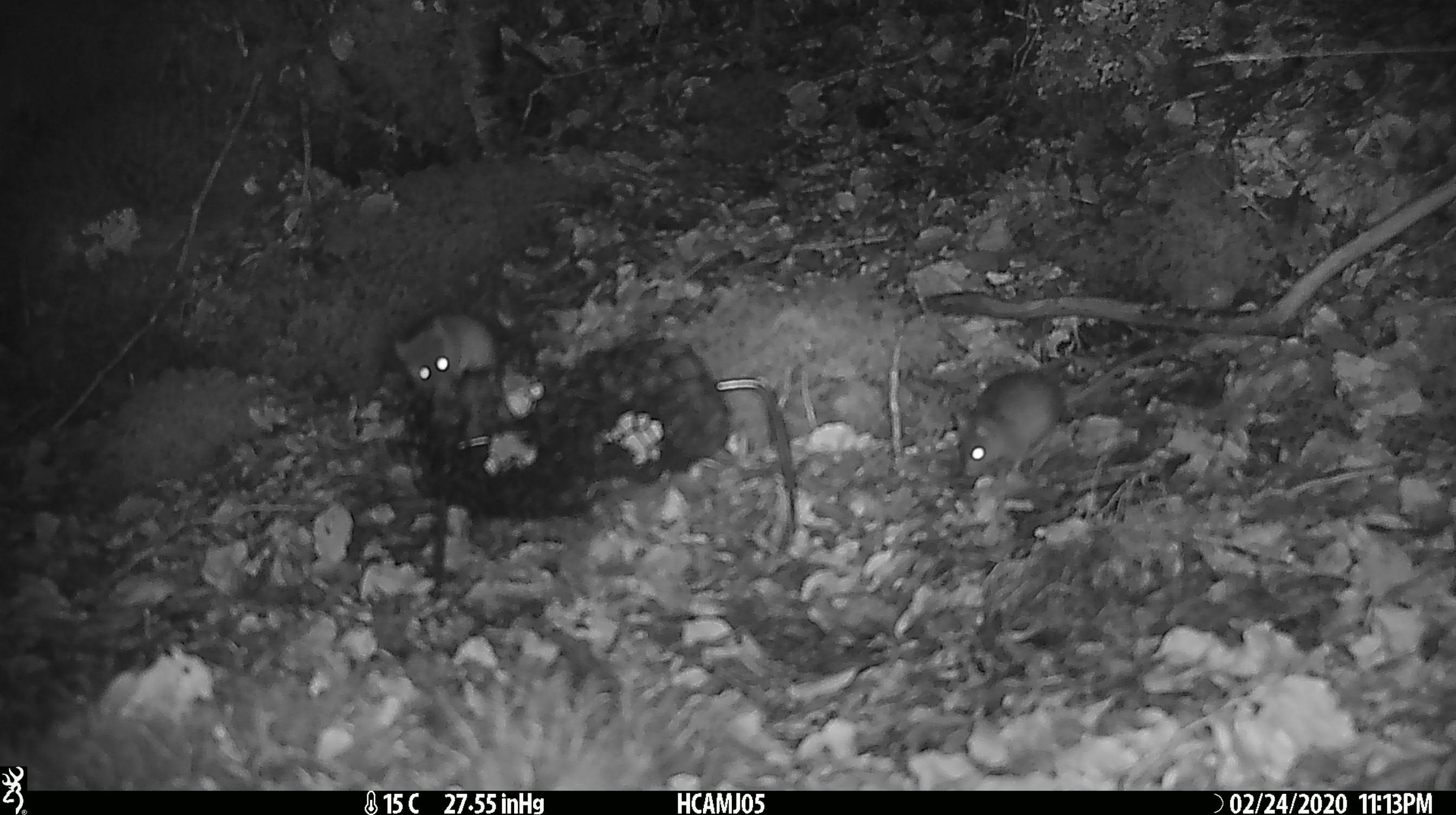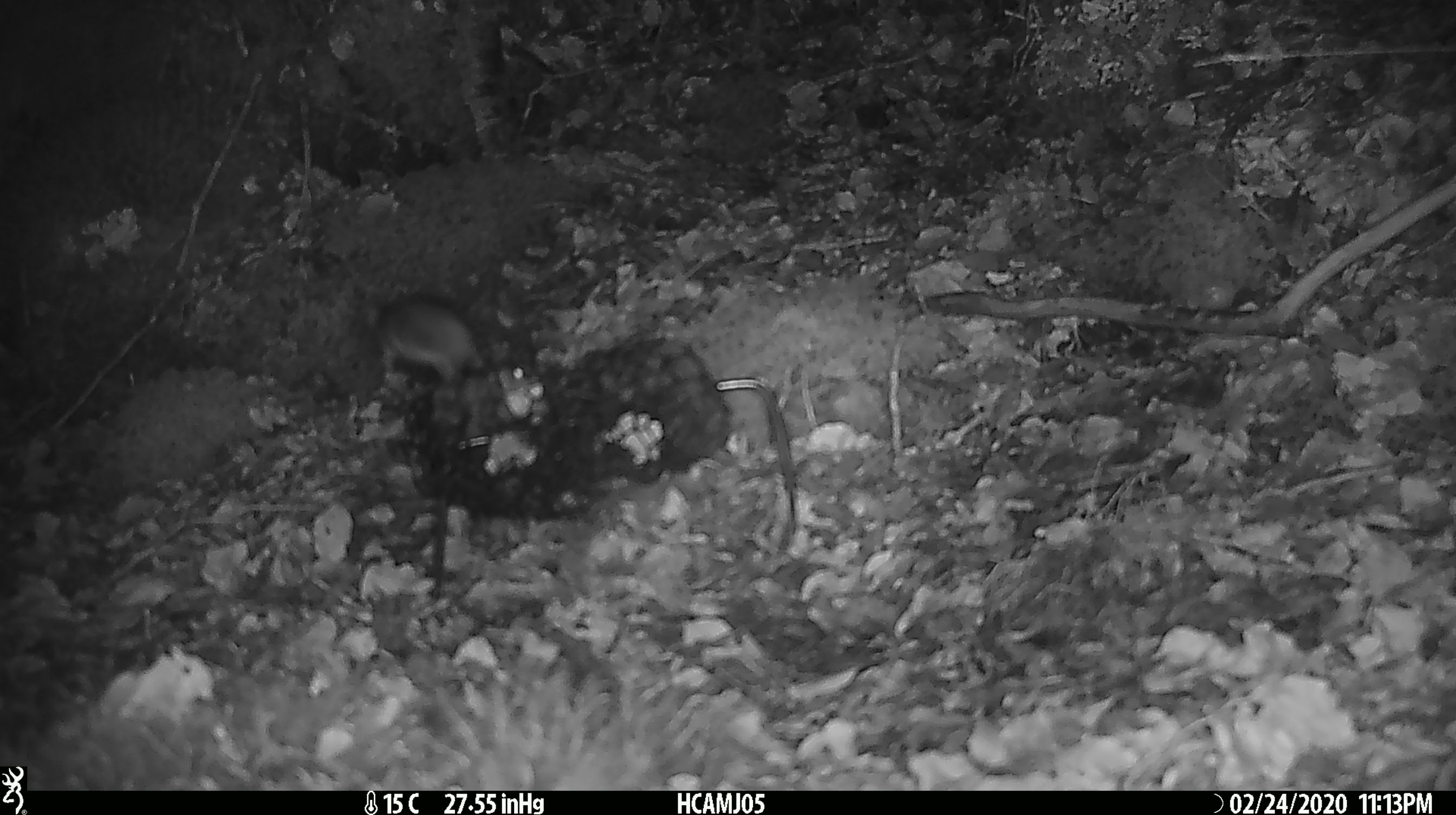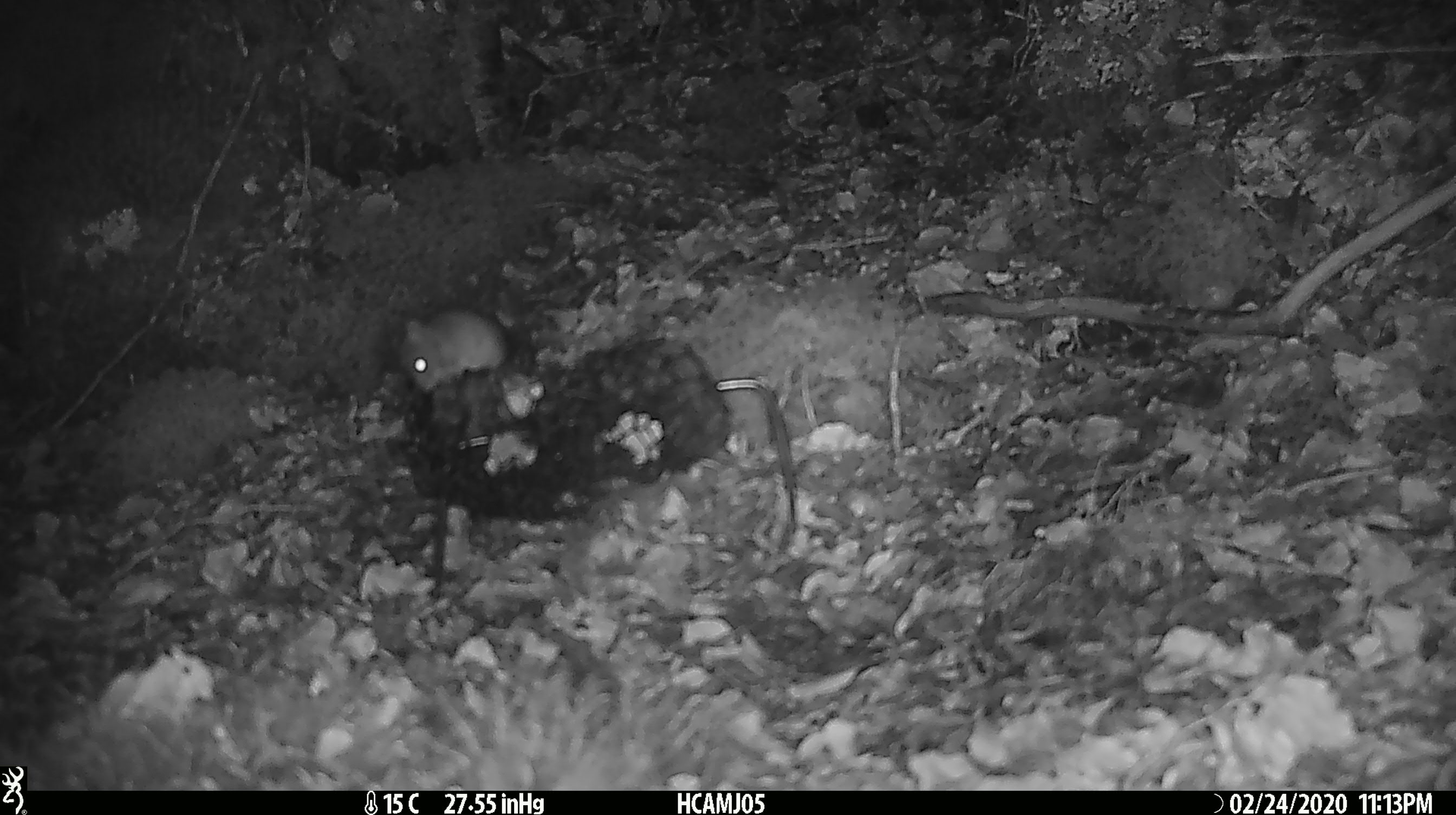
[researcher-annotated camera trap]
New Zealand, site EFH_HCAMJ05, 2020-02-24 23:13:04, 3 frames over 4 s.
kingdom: Animalia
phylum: Chordata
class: Mammalia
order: Rodentia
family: Muridae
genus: Mus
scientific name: Mus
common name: mouse